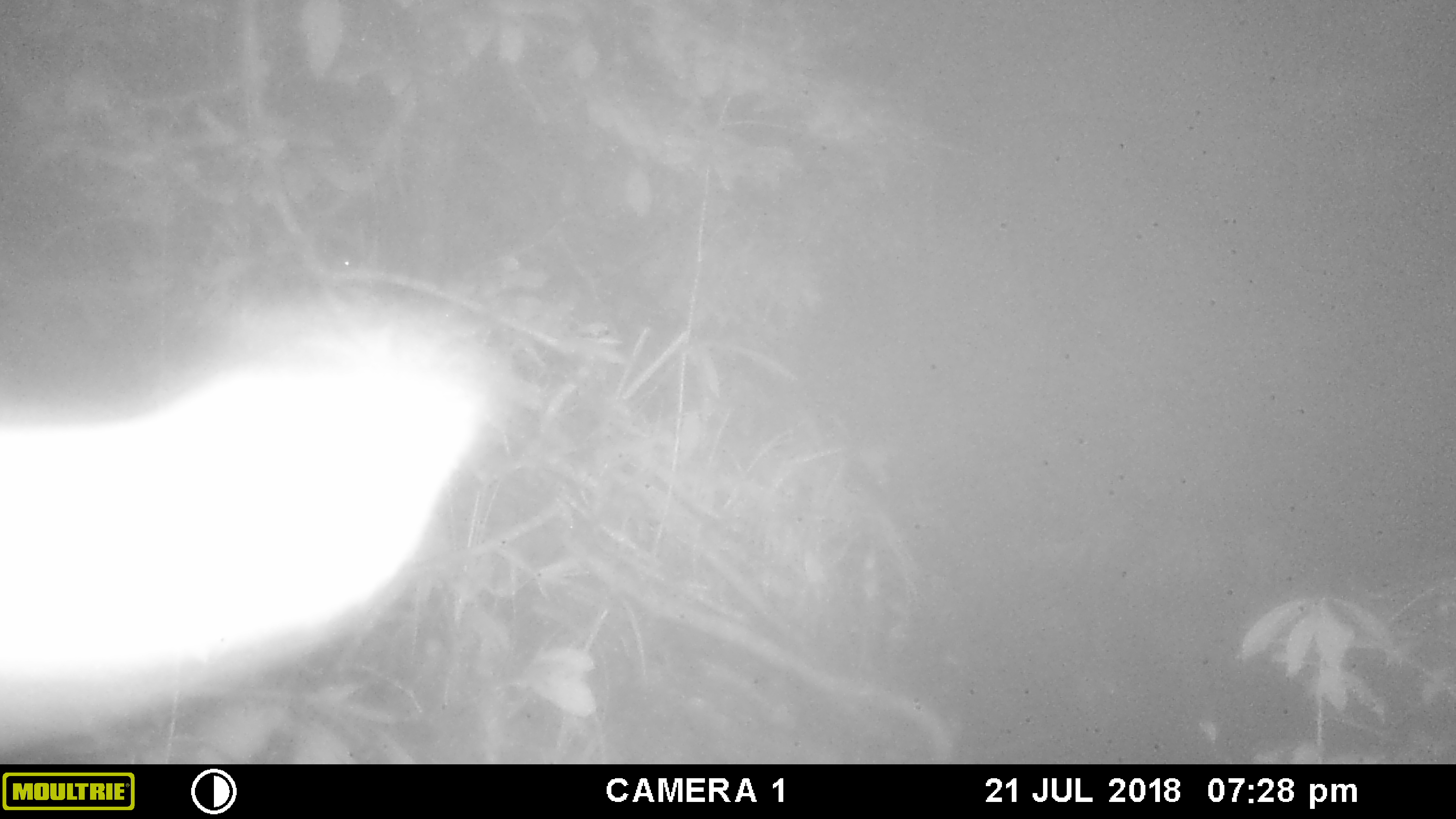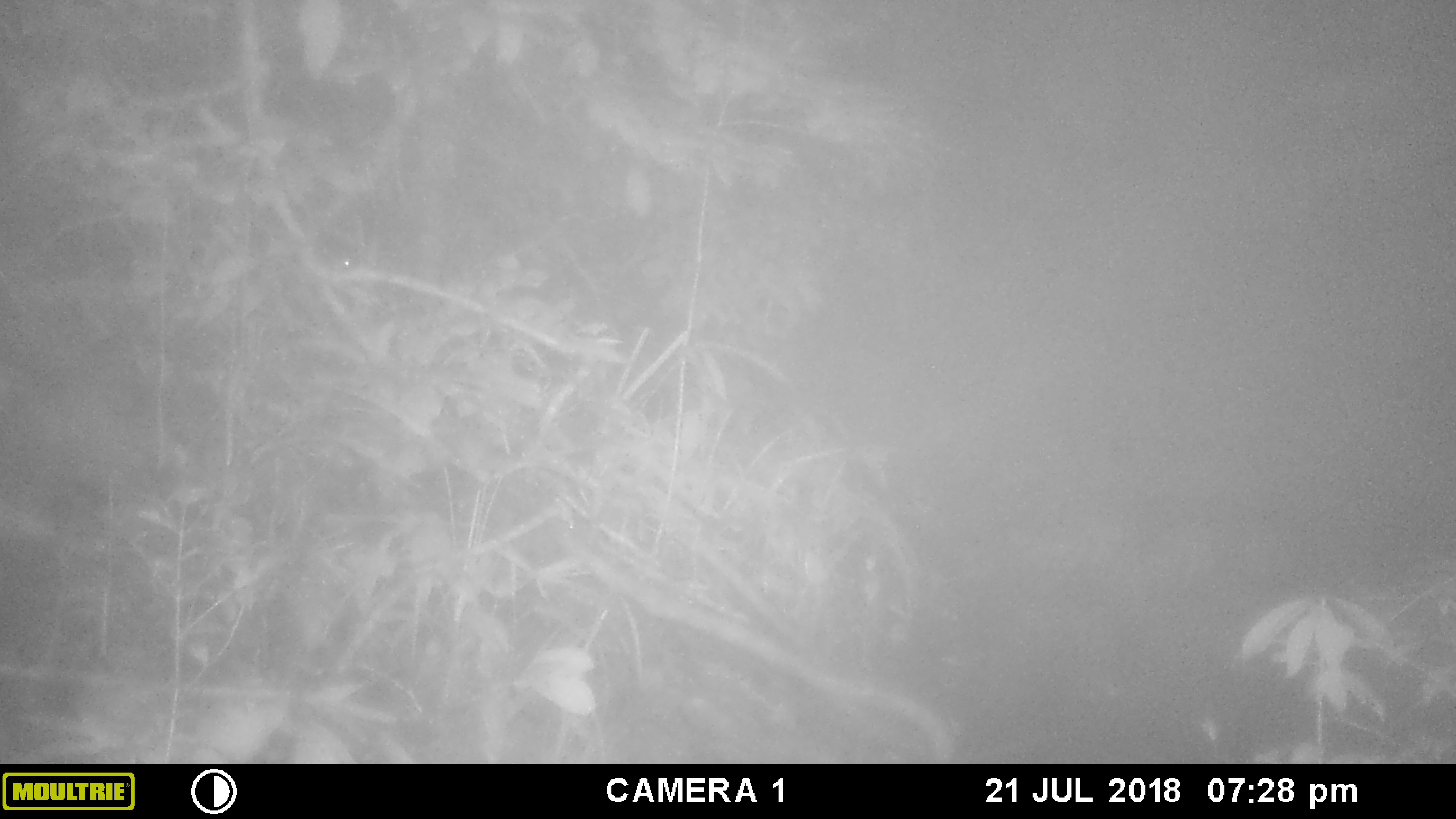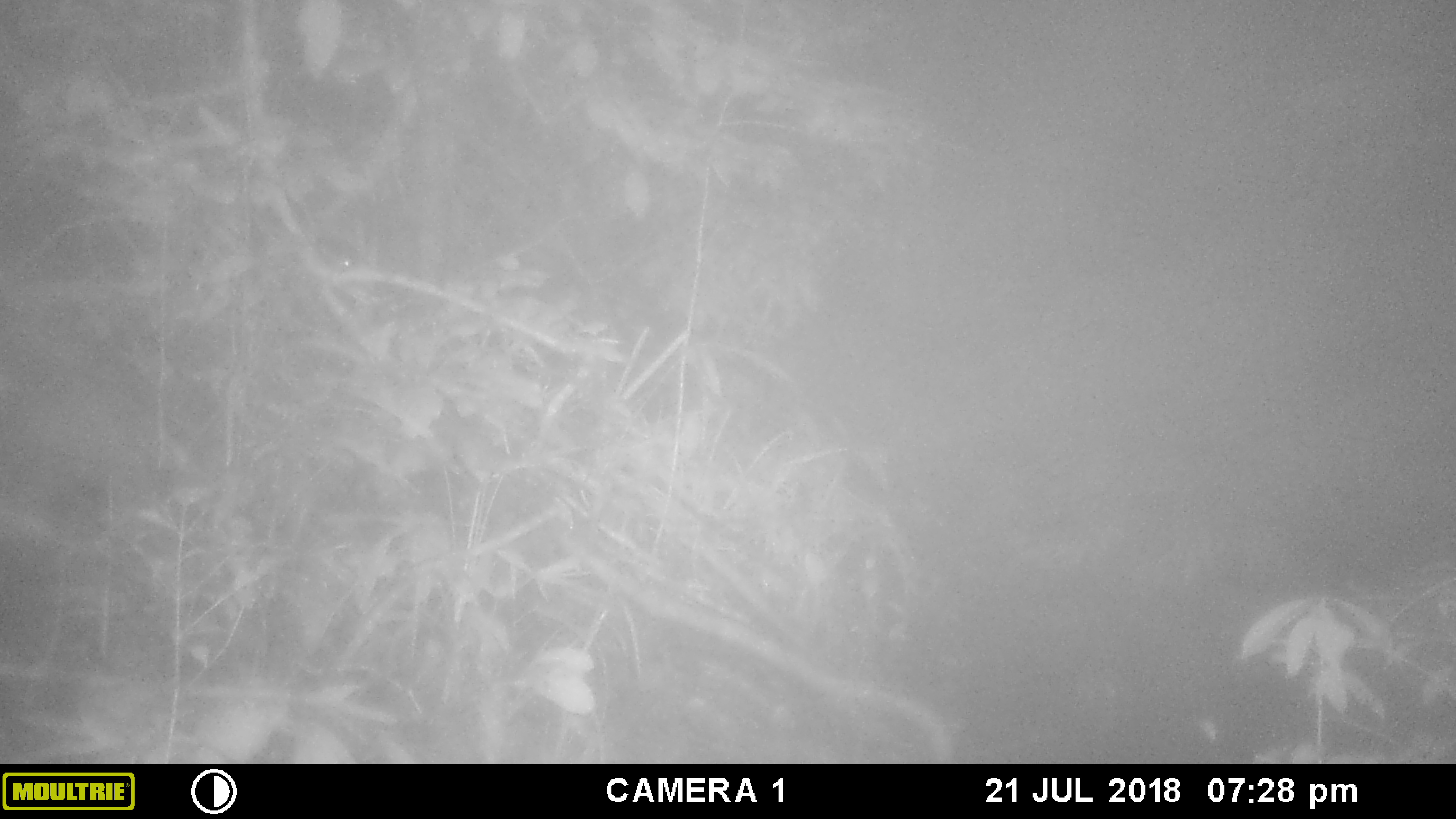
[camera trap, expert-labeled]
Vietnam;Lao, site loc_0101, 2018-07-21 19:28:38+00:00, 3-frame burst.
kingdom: Animalia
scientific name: Animalia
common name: animal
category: unidentified animal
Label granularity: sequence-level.